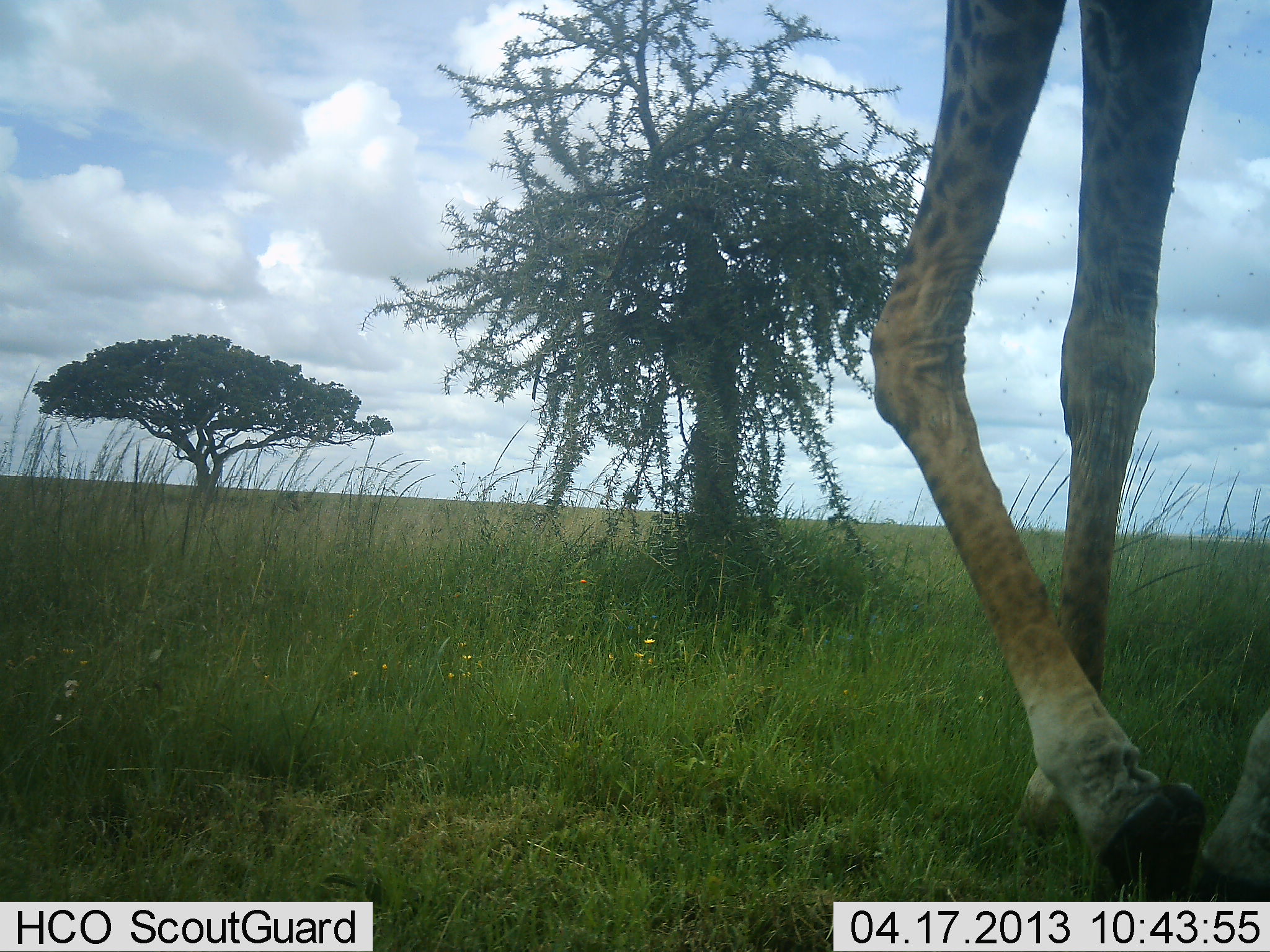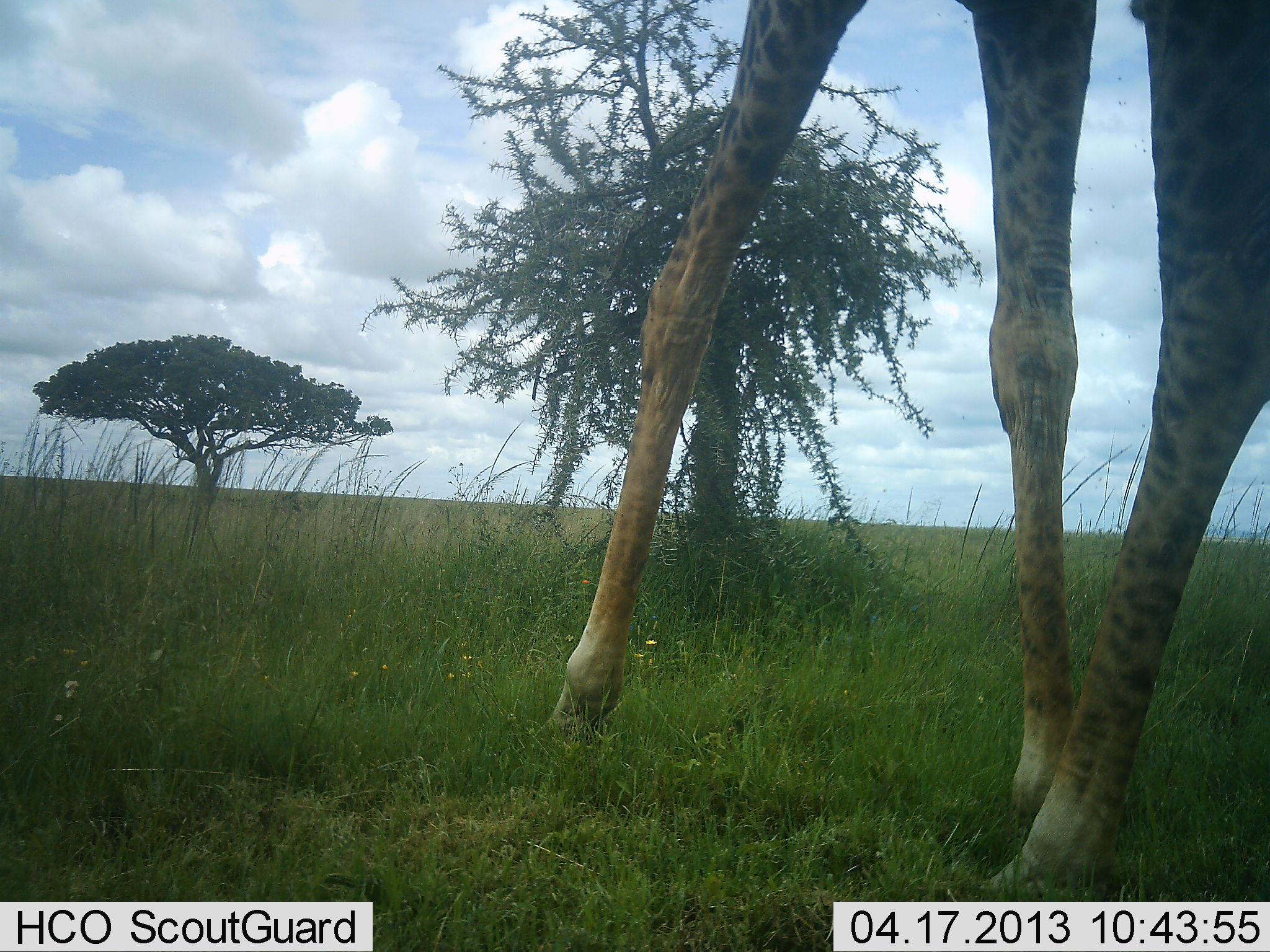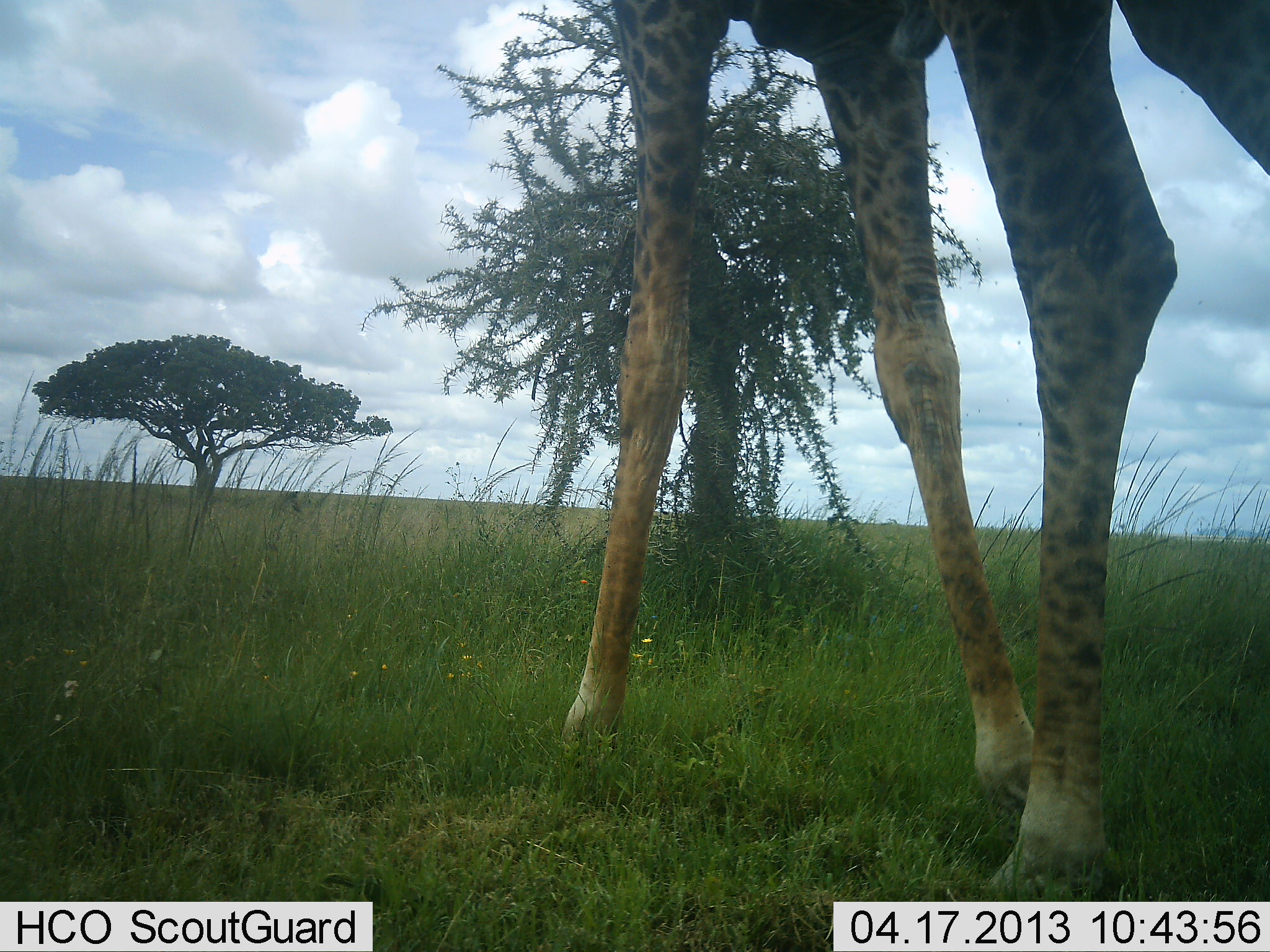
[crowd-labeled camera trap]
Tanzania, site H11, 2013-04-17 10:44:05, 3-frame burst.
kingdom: Animalia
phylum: Chordata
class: Mammalia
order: Artiodactyla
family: Giraffidae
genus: Giraffa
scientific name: Giraffa camelopardalis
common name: giraffe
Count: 1.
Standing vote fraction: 13%.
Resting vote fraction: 0%.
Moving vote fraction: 87%.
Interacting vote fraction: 0%.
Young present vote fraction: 0%.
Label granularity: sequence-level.